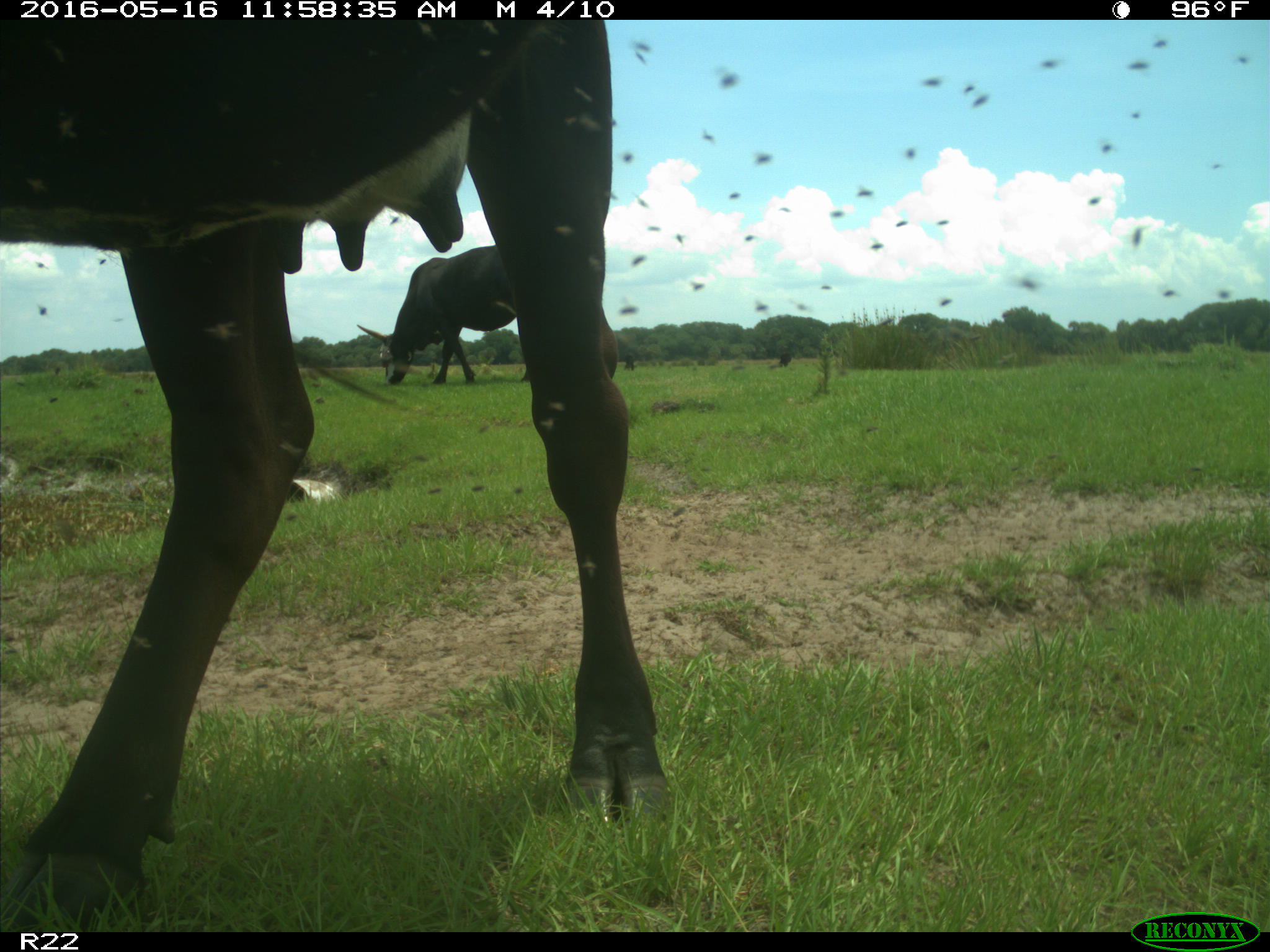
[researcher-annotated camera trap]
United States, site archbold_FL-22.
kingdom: Animalia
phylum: Chordata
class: Mammalia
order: Artiodactyla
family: Bovidae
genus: Bos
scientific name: Bos taurus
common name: domestic cow